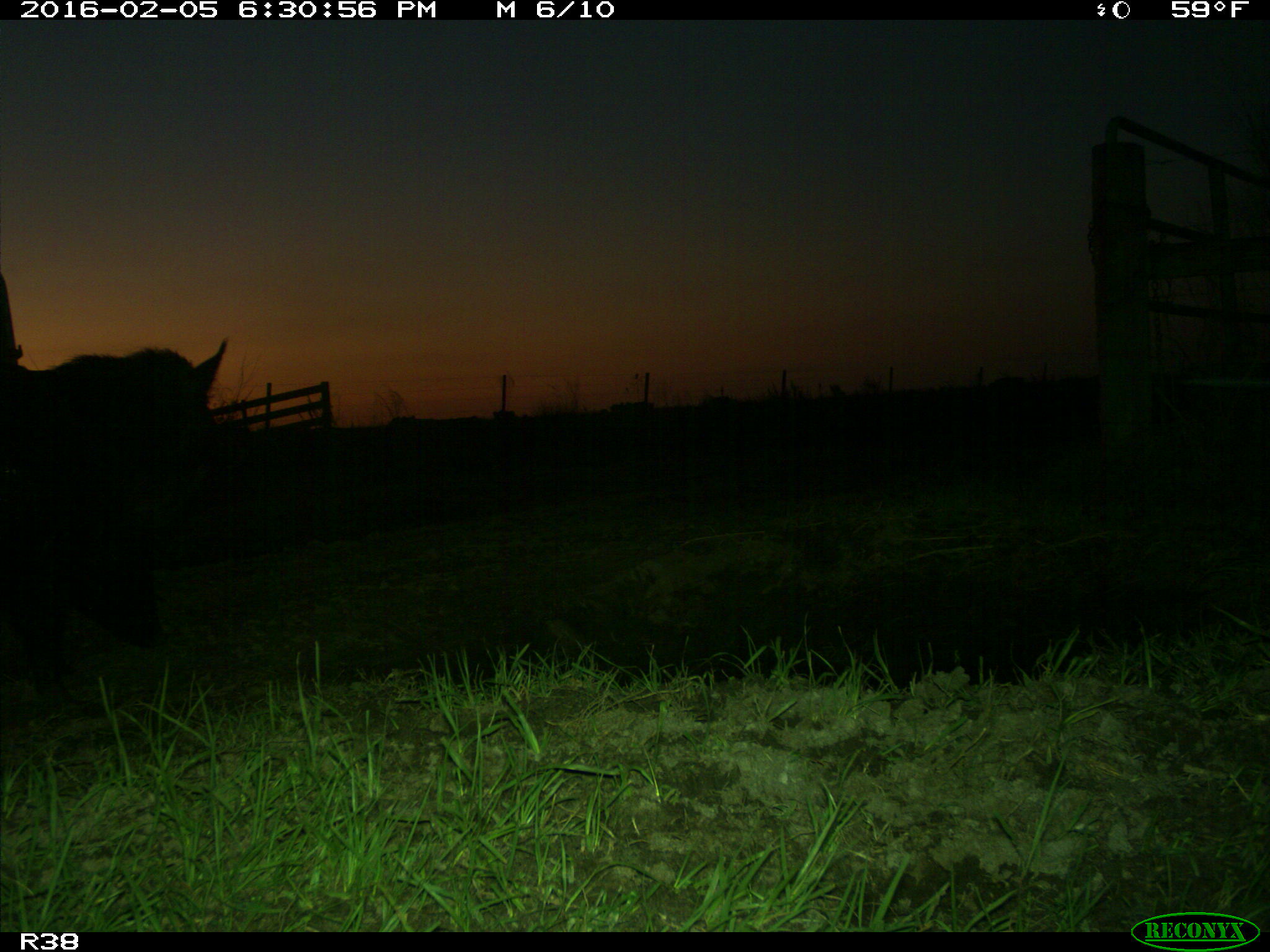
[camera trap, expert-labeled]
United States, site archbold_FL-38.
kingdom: Animalia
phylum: Chordata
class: Mammalia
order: Artiodactyla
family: Suidae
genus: Sus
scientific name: Sus scrofa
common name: wild boar